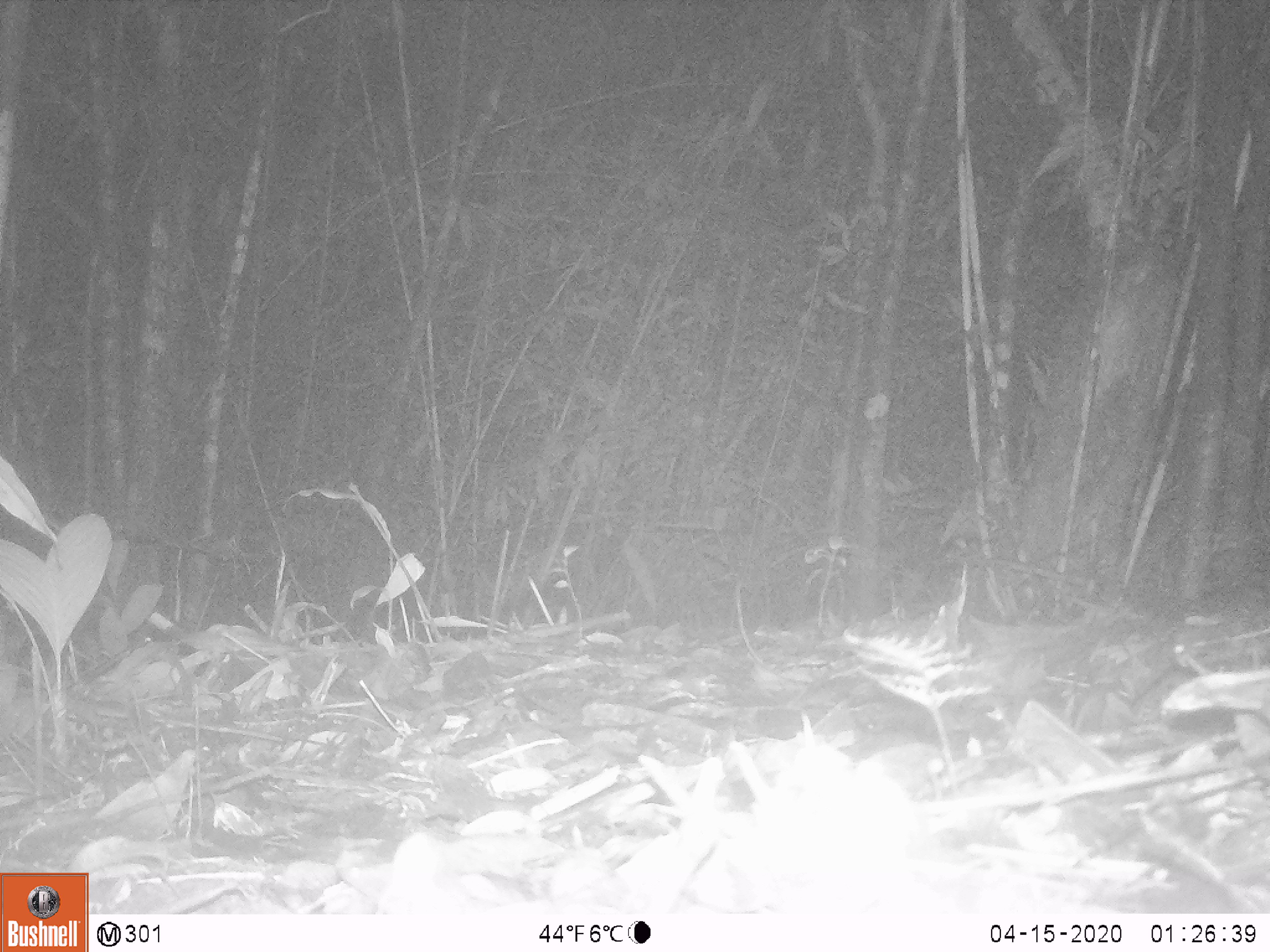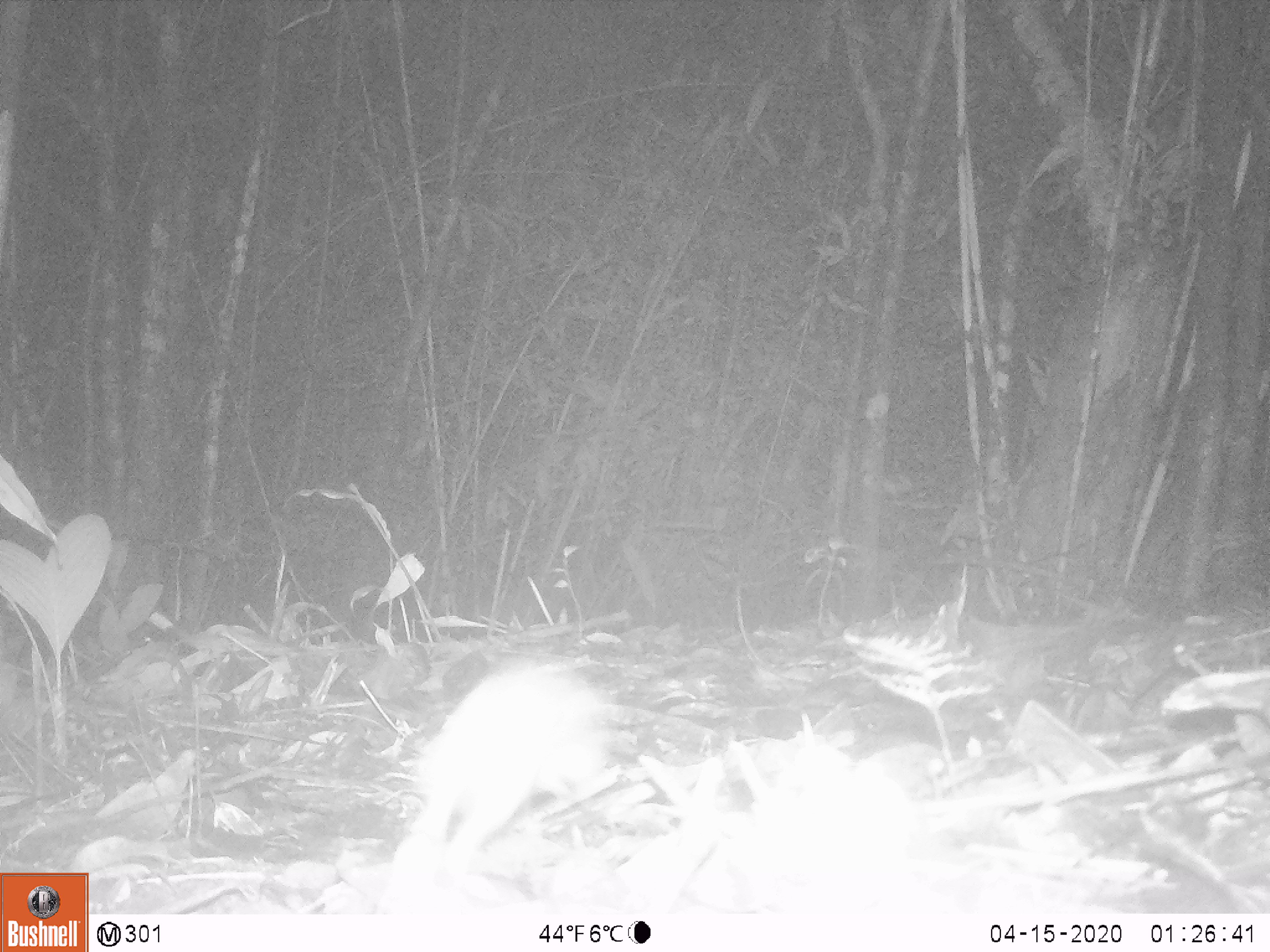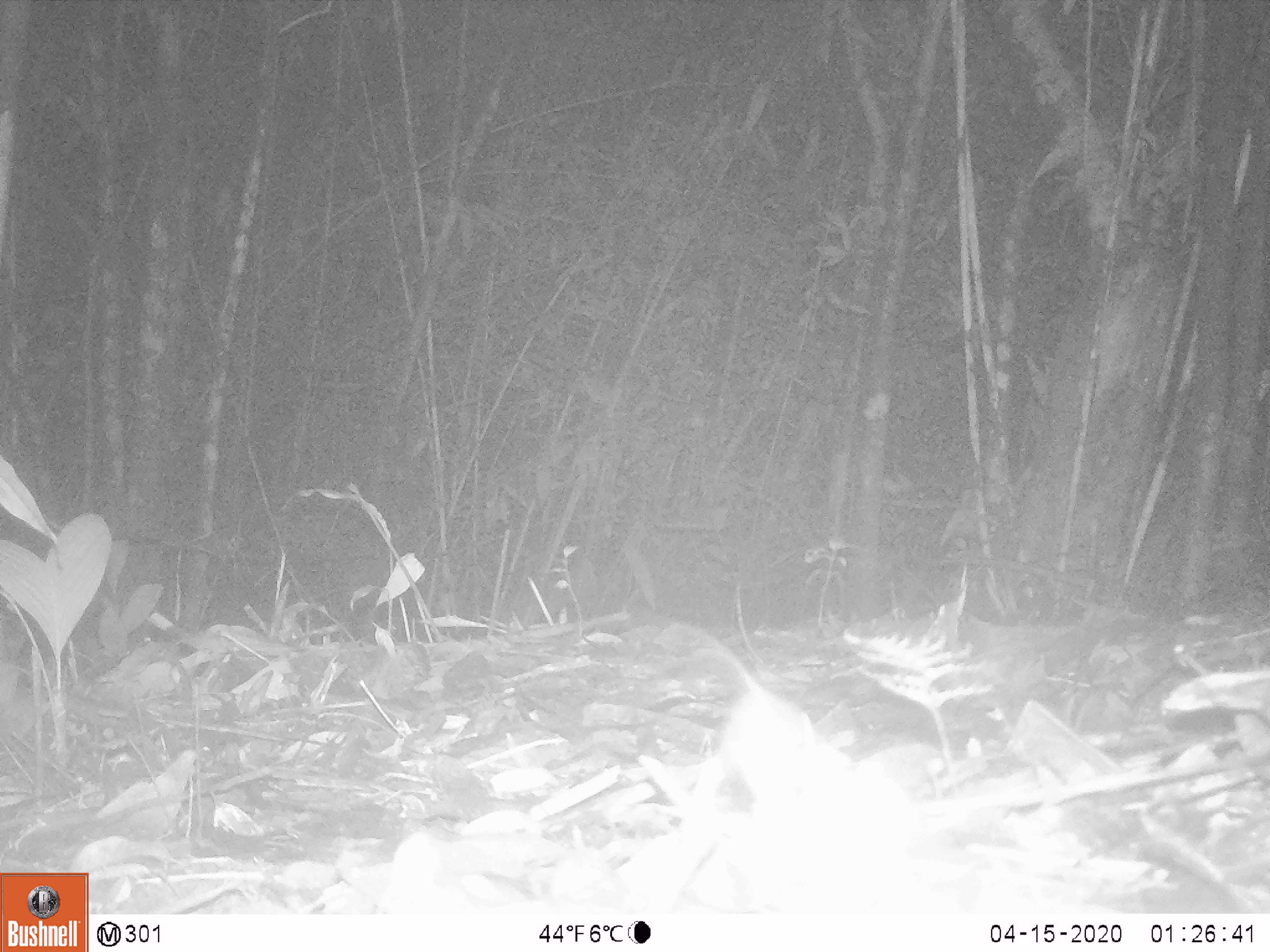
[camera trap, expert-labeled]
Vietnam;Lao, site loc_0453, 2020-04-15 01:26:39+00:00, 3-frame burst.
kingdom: Animalia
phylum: Chordata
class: Mammalia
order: Rodentia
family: Muridae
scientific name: Muridae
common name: old-world mice and rats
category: unidentified murid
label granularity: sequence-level